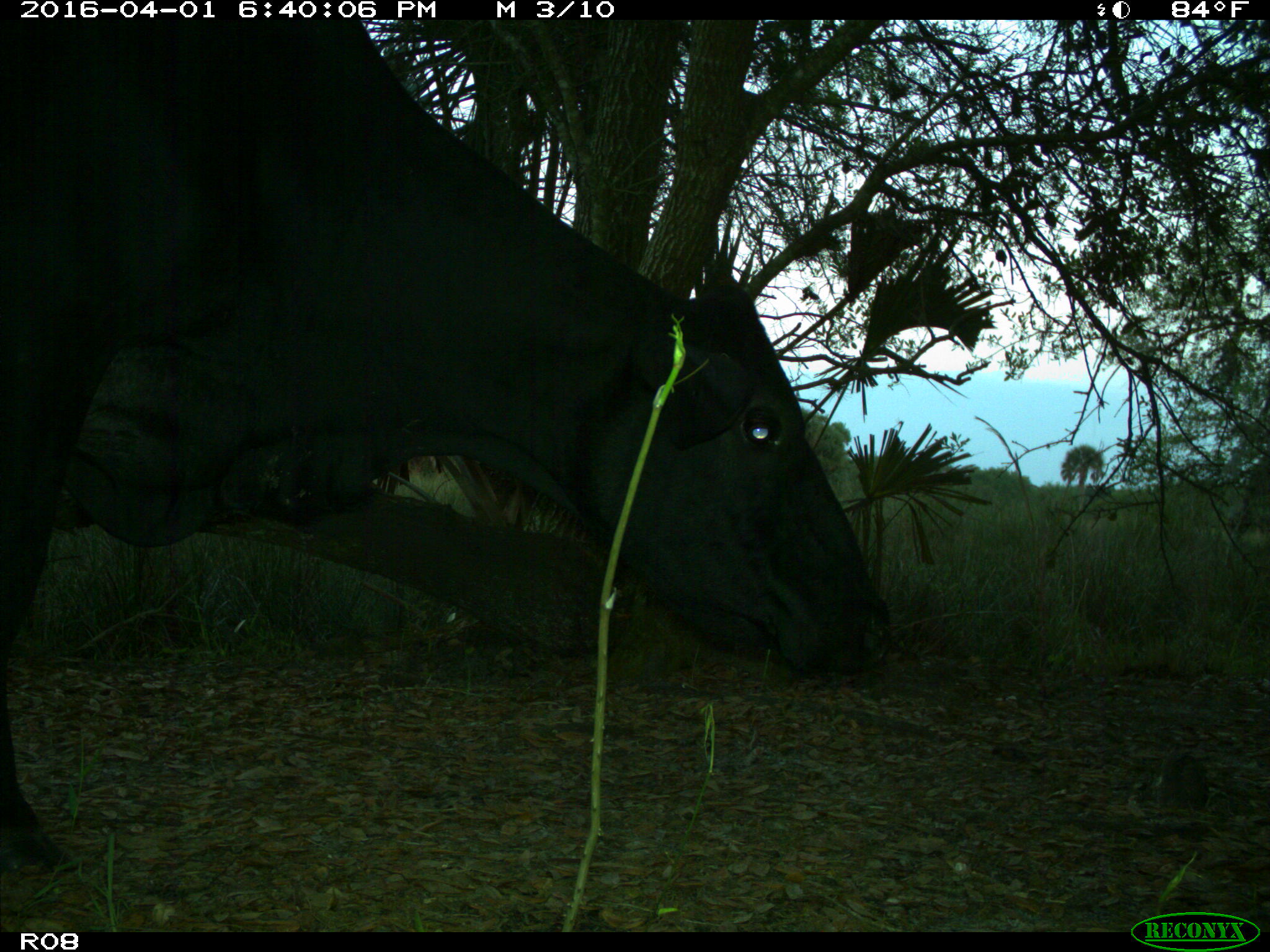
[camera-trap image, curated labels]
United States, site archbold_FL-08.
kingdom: Animalia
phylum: Chordata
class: Mammalia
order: Artiodactyla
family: Bovidae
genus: Bos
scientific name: Bos taurus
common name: domestic cow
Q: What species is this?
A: Bos taurus (domestic cow).